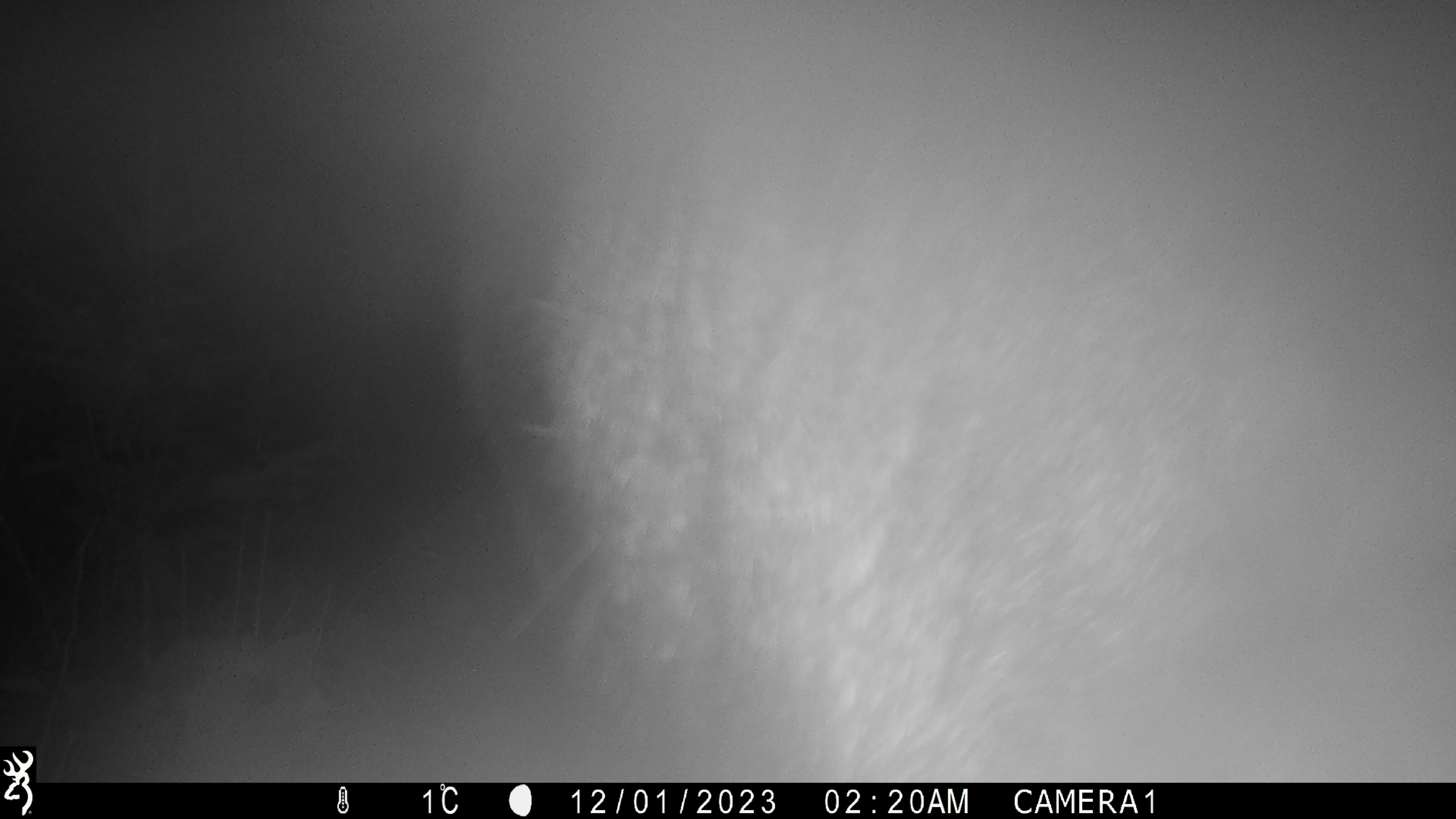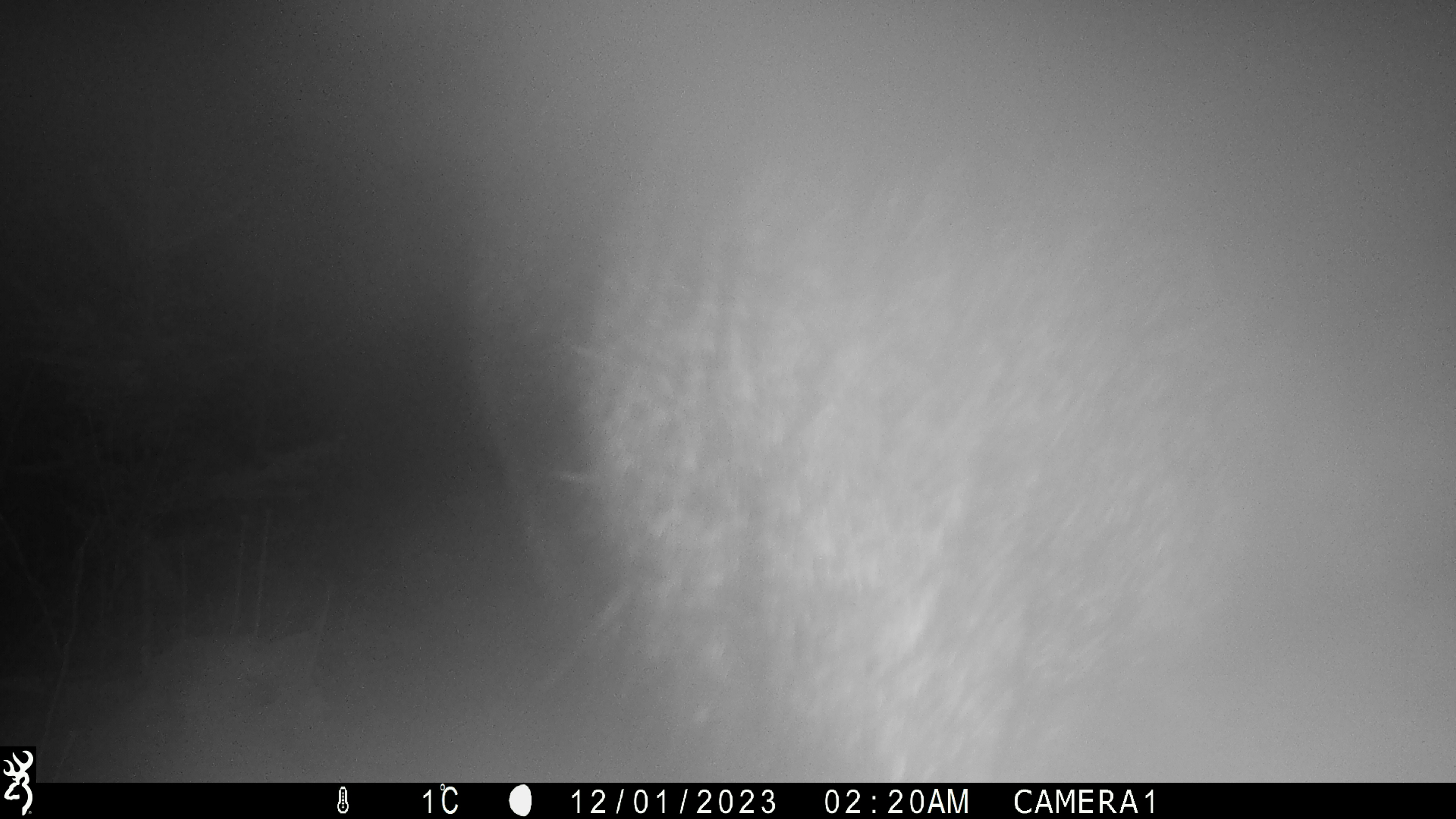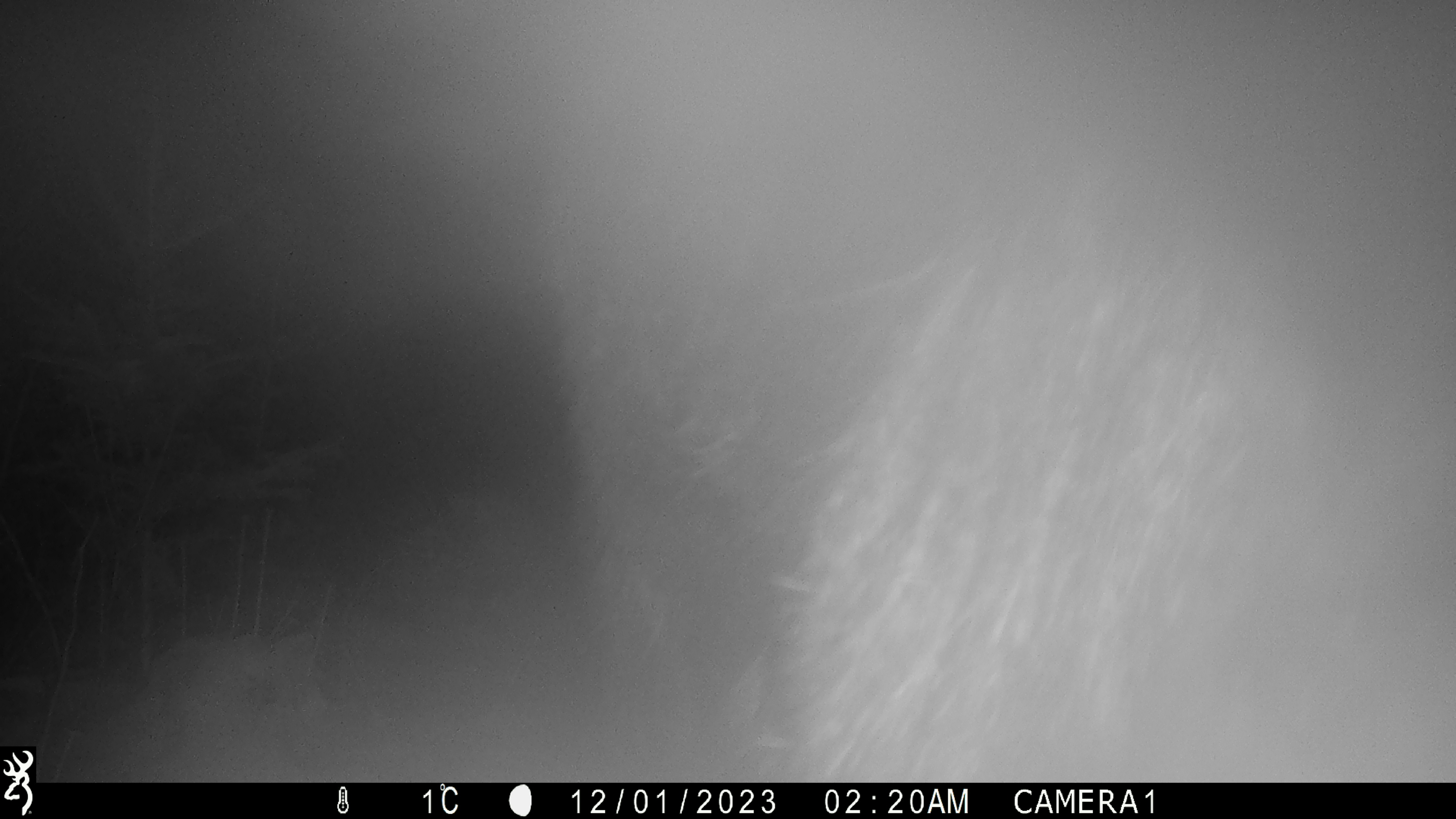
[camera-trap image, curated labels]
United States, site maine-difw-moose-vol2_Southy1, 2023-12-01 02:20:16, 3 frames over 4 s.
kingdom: Animalia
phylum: Chordata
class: Mammalia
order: Artiodactyla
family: Cervidae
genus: Alces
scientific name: Alces alces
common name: moose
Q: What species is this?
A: Moose (Alces alces).